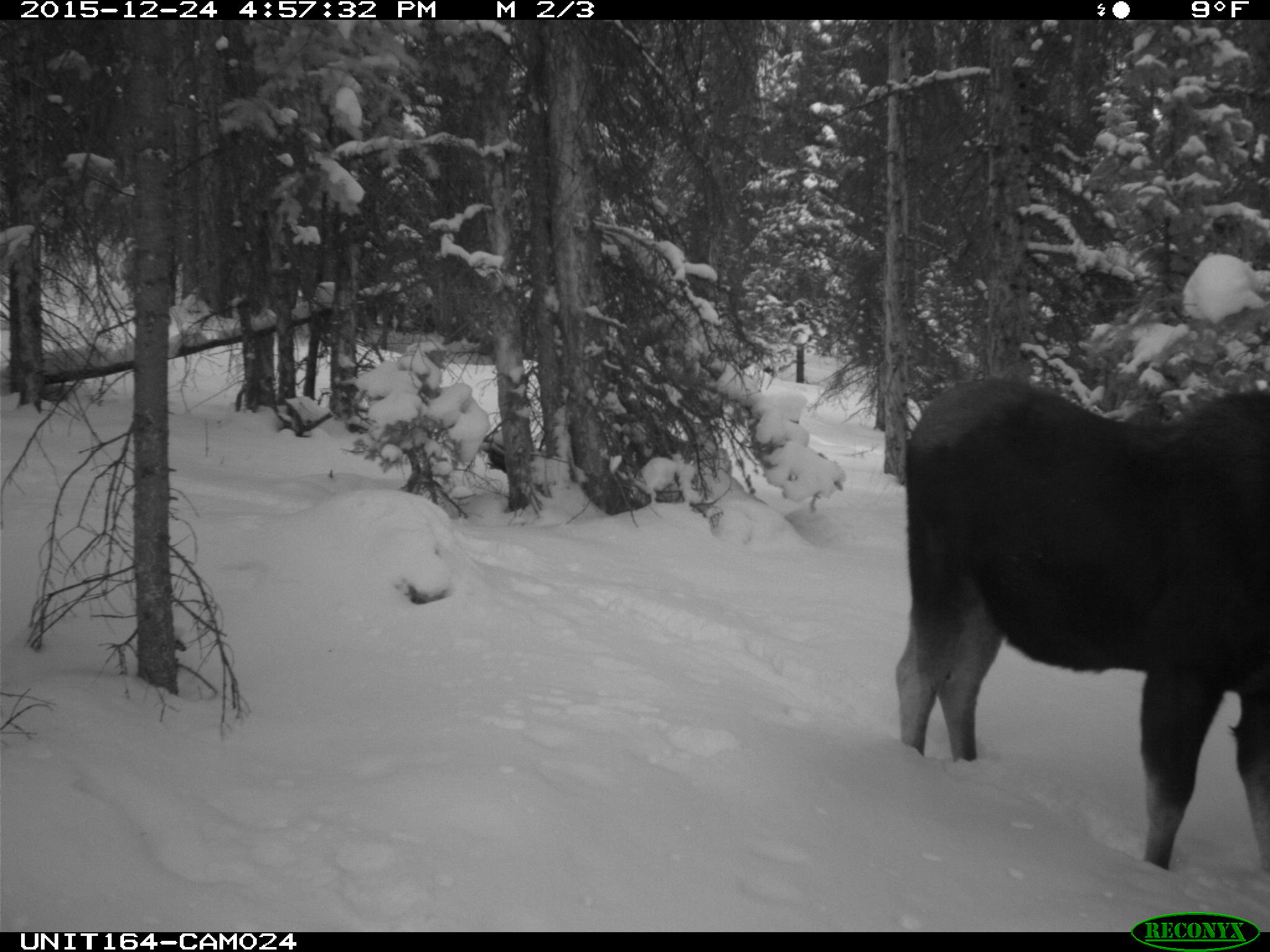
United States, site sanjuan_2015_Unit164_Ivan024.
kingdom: Animalia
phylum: Chordata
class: Mammalia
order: Artiodactyla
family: Cervidae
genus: Alces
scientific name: Alces alces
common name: moose